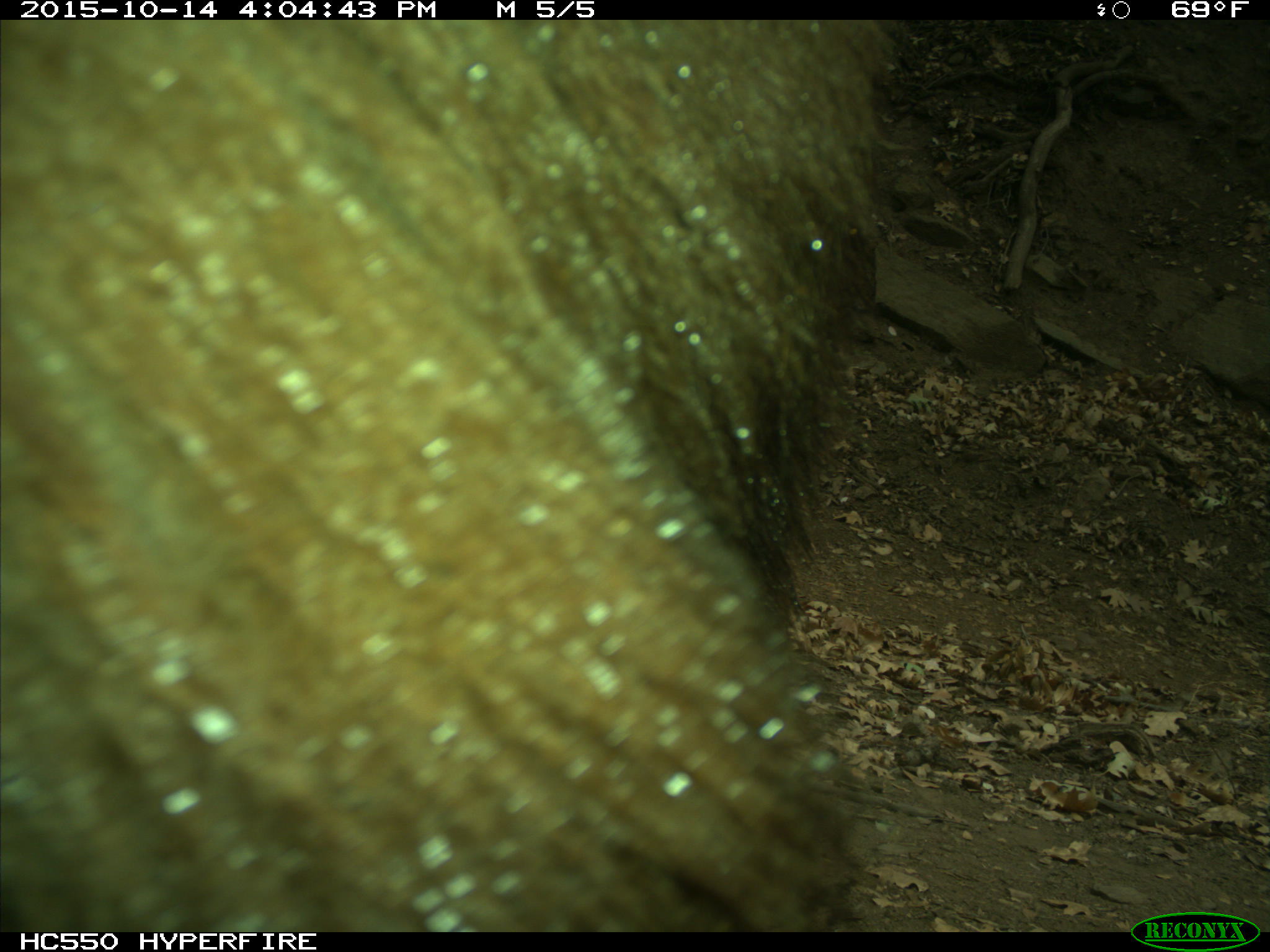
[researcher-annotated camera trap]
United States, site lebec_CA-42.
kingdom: Animalia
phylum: Chordata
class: Mammalia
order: Carnivora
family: Ursidae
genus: Ursus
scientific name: Ursus americanus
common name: american black bear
Ursus americanus (american black bear).